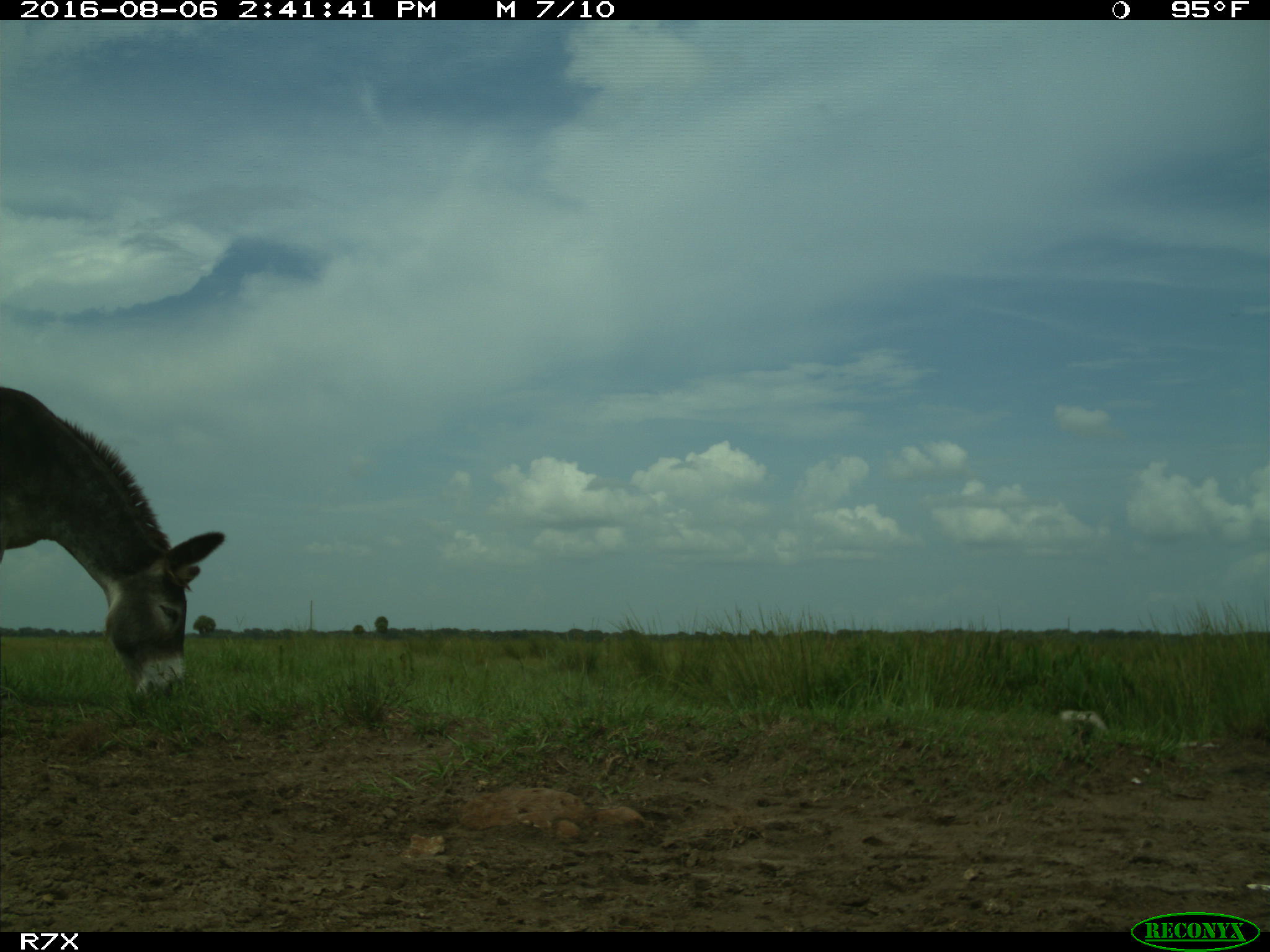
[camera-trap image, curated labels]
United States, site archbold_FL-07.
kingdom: Animalia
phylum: Chordata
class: Mammalia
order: Perissodactyla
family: Equidae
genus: Equus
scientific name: Equus africanus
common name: african wild ass